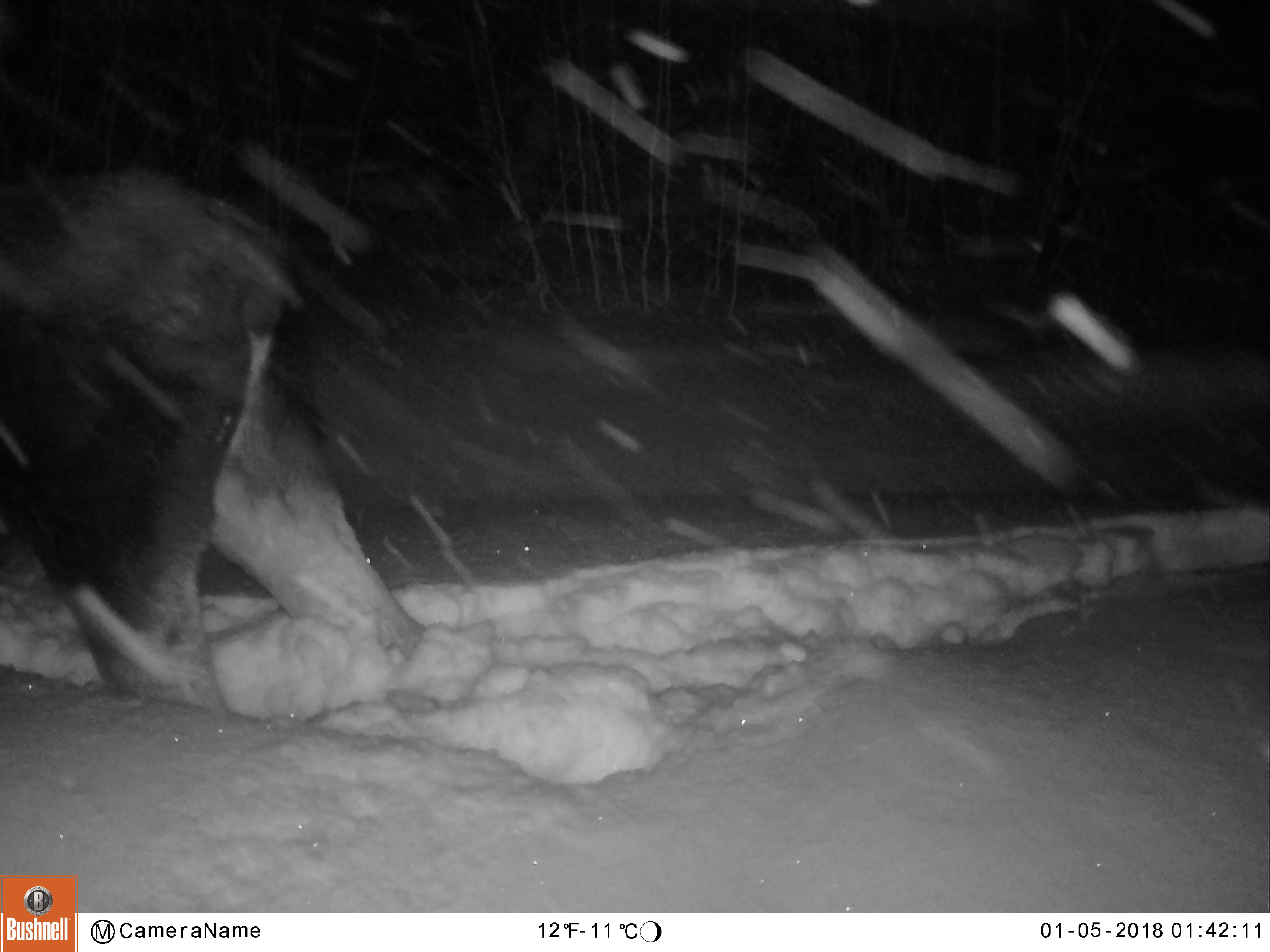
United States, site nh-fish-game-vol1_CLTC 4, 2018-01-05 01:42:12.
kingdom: Animalia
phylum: Chordata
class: Mammalia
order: Artiodactyla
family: Cervidae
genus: Alces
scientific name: Alces alces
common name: moose